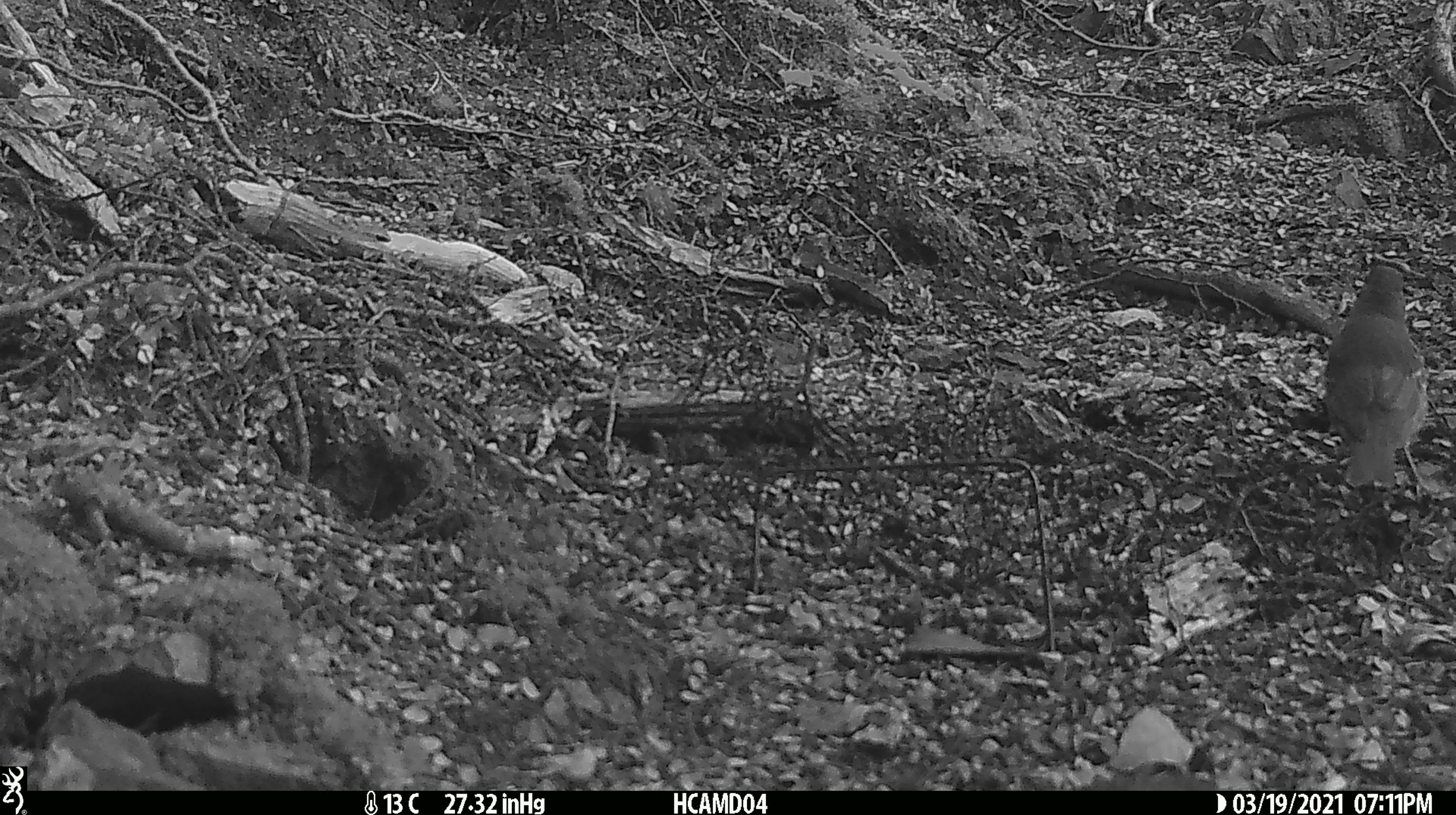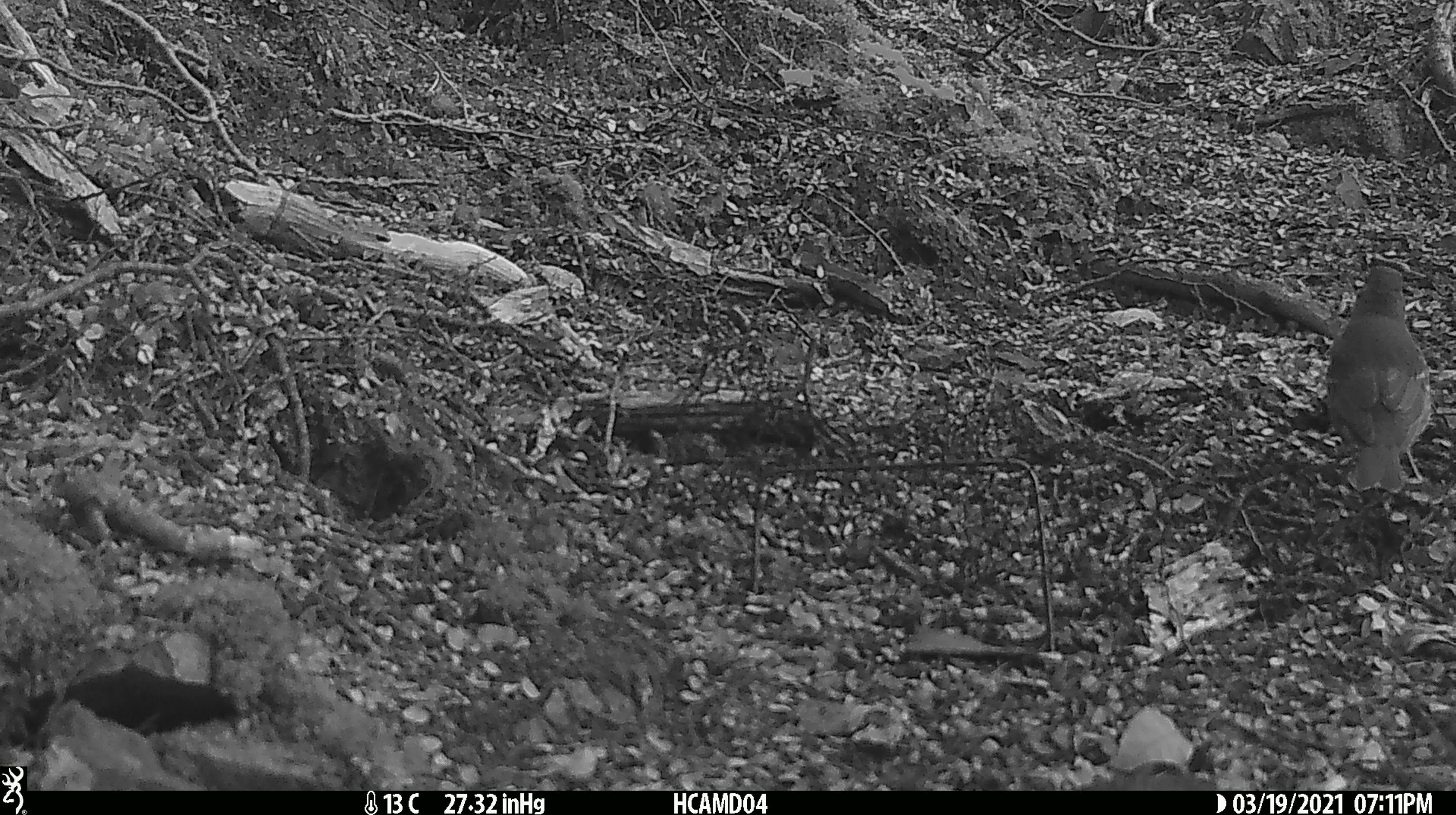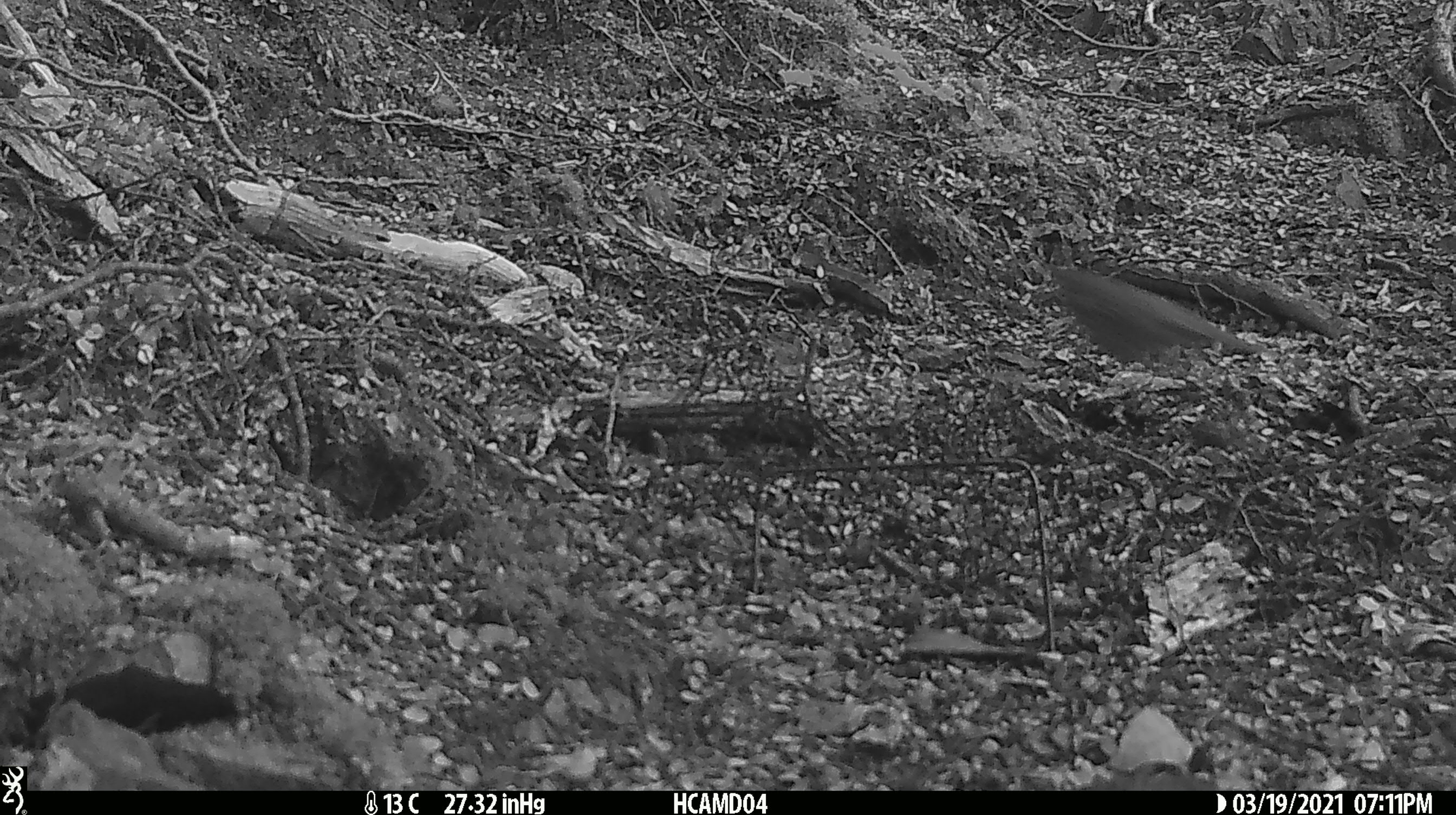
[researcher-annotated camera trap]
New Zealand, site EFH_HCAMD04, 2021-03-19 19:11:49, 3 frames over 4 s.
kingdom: Animalia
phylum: Chordata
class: Aves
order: Passeriformes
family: Turdidae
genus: Turdus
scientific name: Turdus philomelos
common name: song thrush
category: thrush